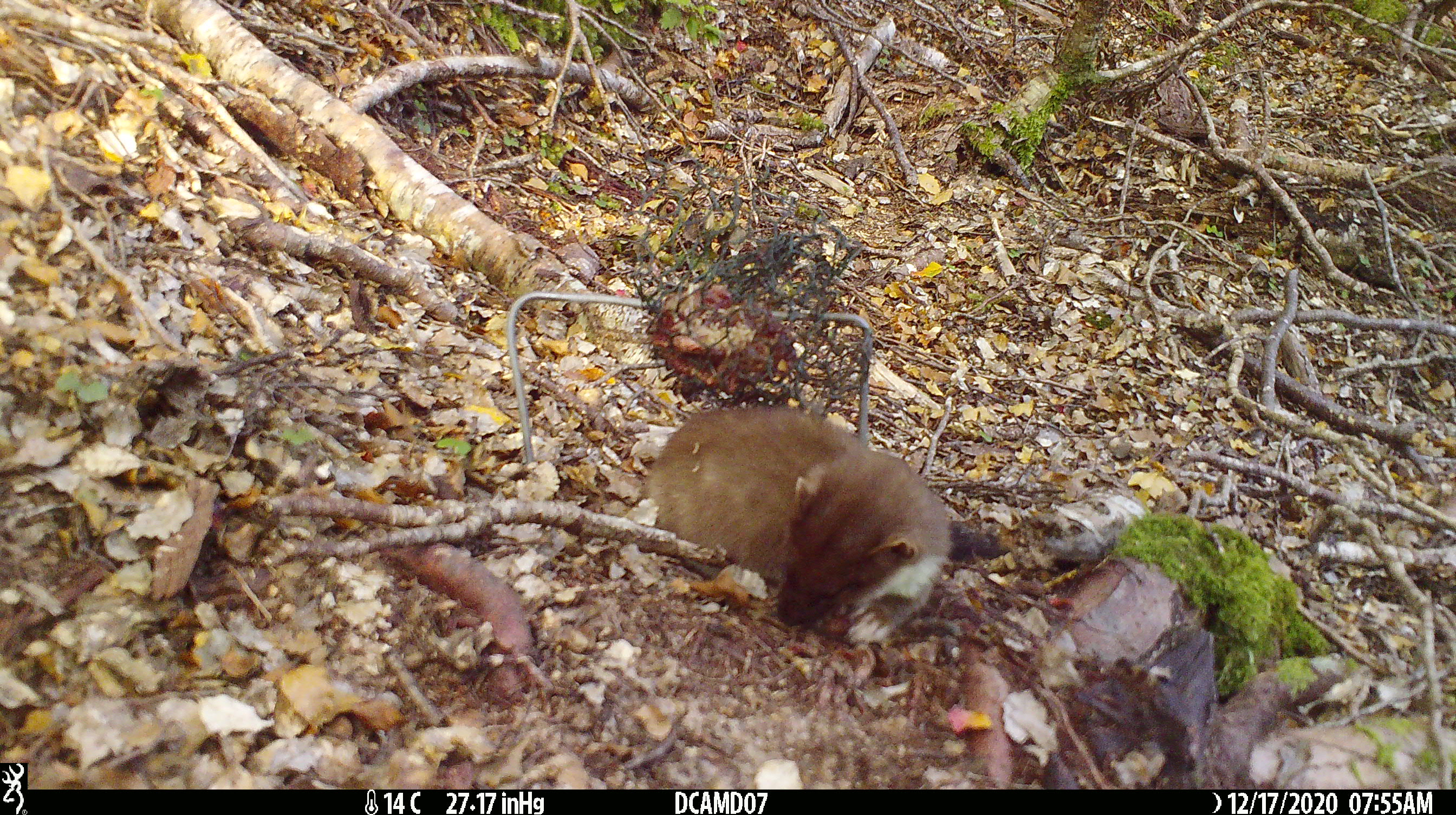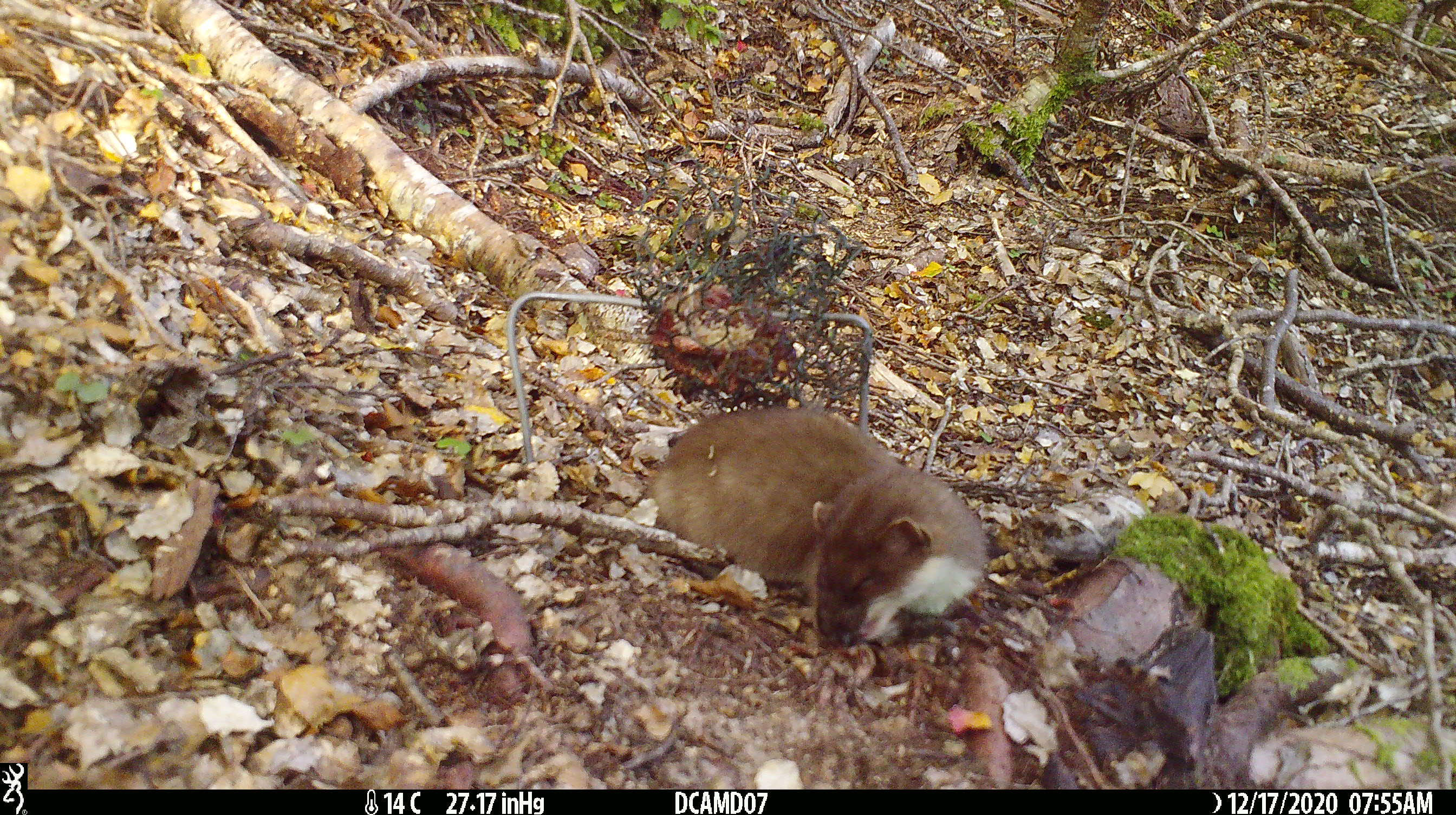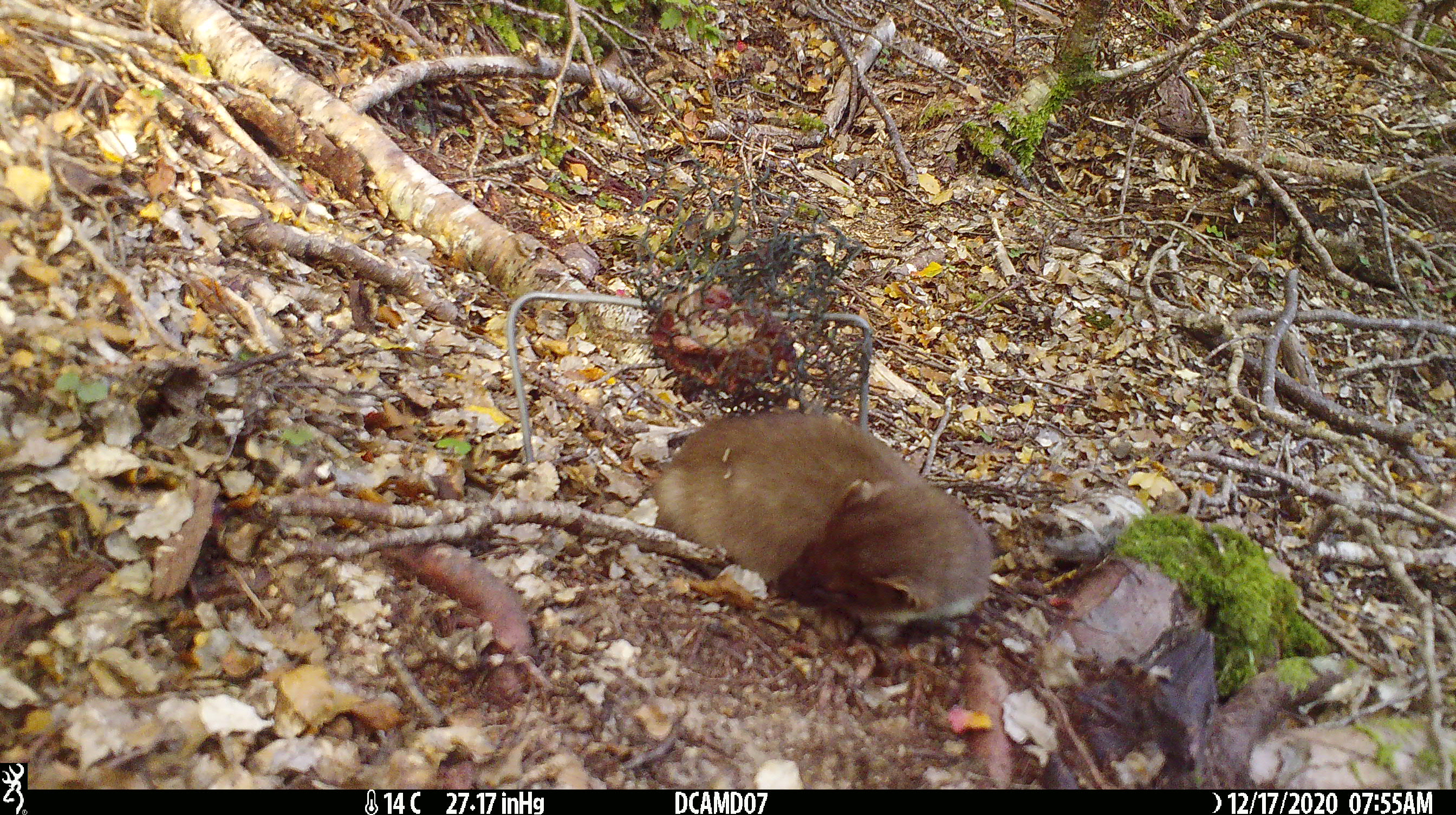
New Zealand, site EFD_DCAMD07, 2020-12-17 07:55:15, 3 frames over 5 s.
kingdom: Animalia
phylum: Chordata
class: Mammalia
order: Carnivora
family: Mustelidae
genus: Mustela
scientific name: Mustela erminea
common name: stoat